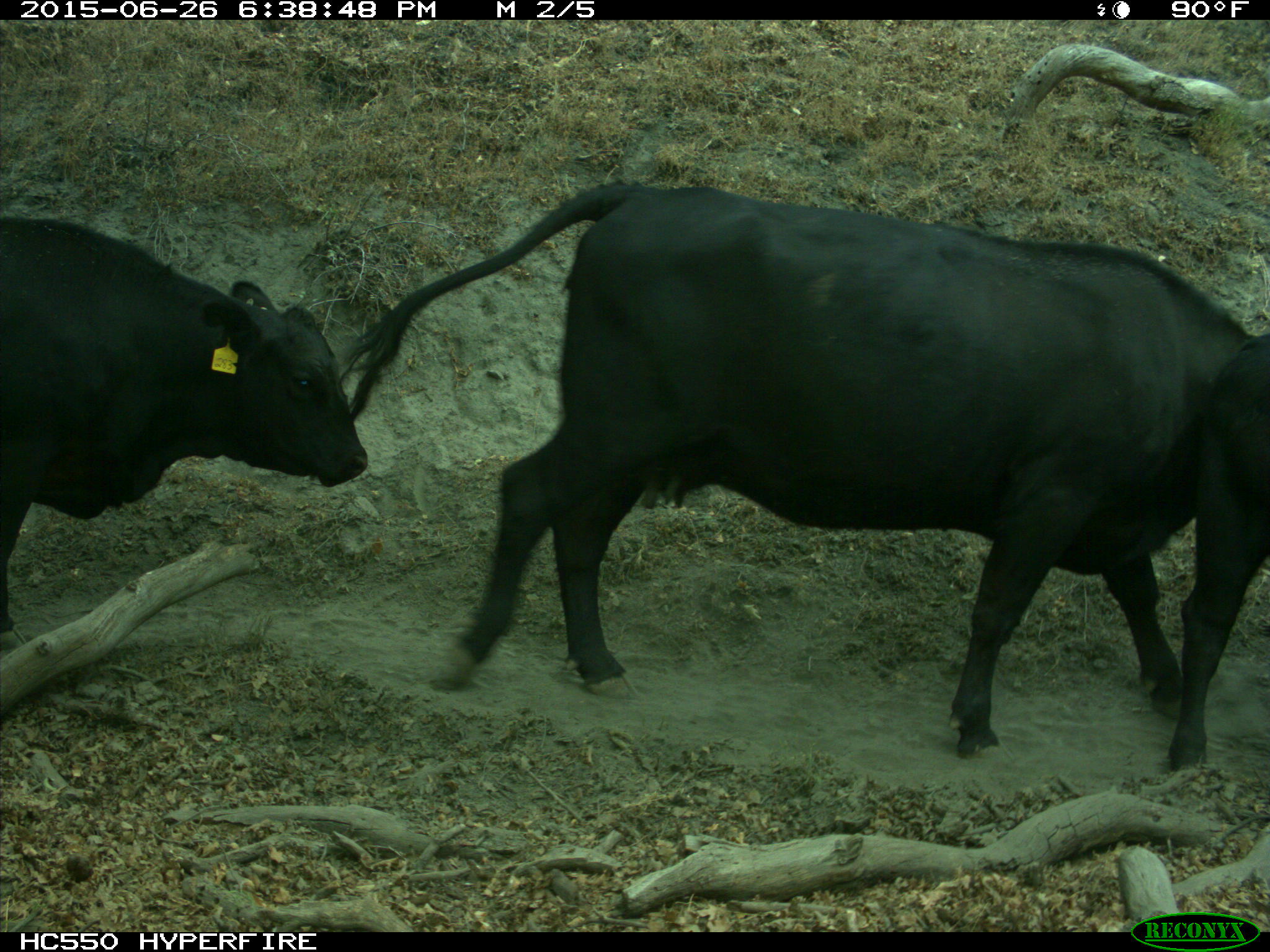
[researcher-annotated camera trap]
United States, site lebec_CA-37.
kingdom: Animalia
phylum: Chordata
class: Mammalia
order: Artiodactyla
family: Bovidae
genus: Bos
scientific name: Bos taurus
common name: domestic cow